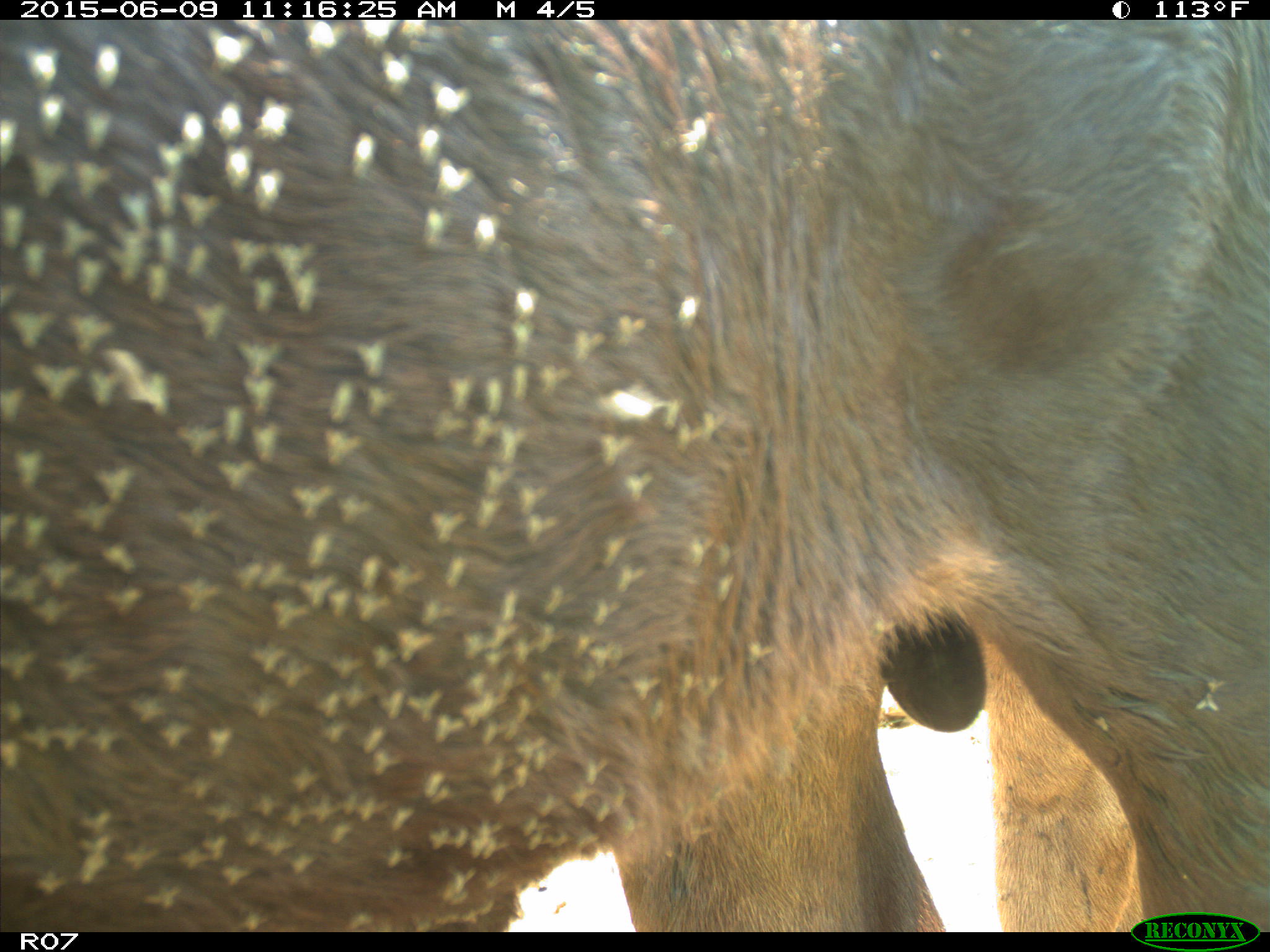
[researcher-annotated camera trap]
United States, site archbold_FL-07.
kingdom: Animalia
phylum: Chordata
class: Mammalia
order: Artiodactyla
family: Bovidae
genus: Bos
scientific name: Bos taurus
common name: domestic cow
Bos taurus (domestic cow).